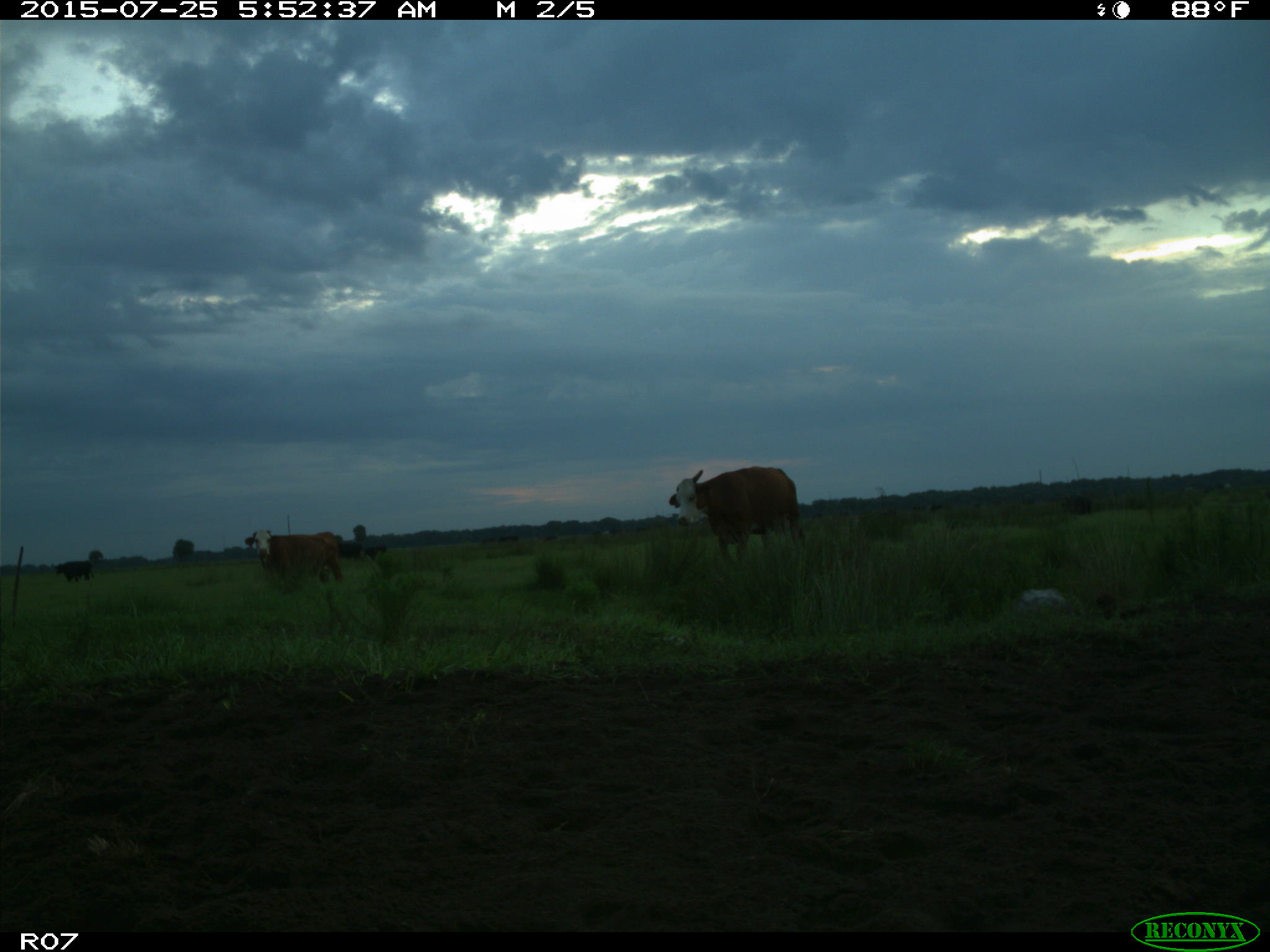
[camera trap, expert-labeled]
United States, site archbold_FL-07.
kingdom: Animalia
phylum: Chordata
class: Mammalia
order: Artiodactyla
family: Bovidae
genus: Bos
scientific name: Bos taurus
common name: domestic cow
Bos taurus (domestic cow).